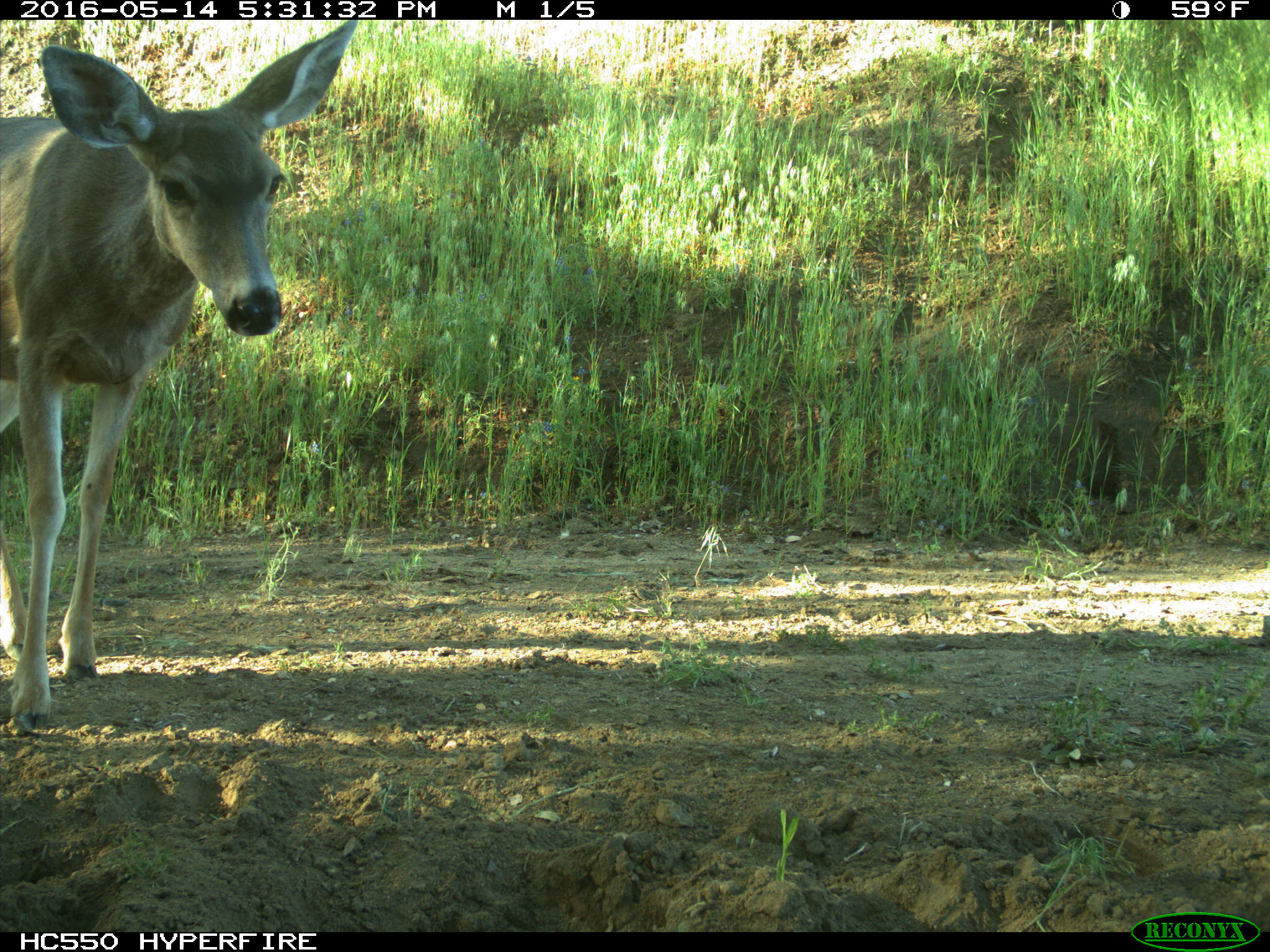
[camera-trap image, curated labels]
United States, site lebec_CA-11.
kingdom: Animalia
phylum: Chordata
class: Mammalia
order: Artiodactyla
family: Cervidae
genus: Odocoileus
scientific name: Odocoileus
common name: deer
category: unidentified deer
Unidentified deer (deer) (Odocoileus).